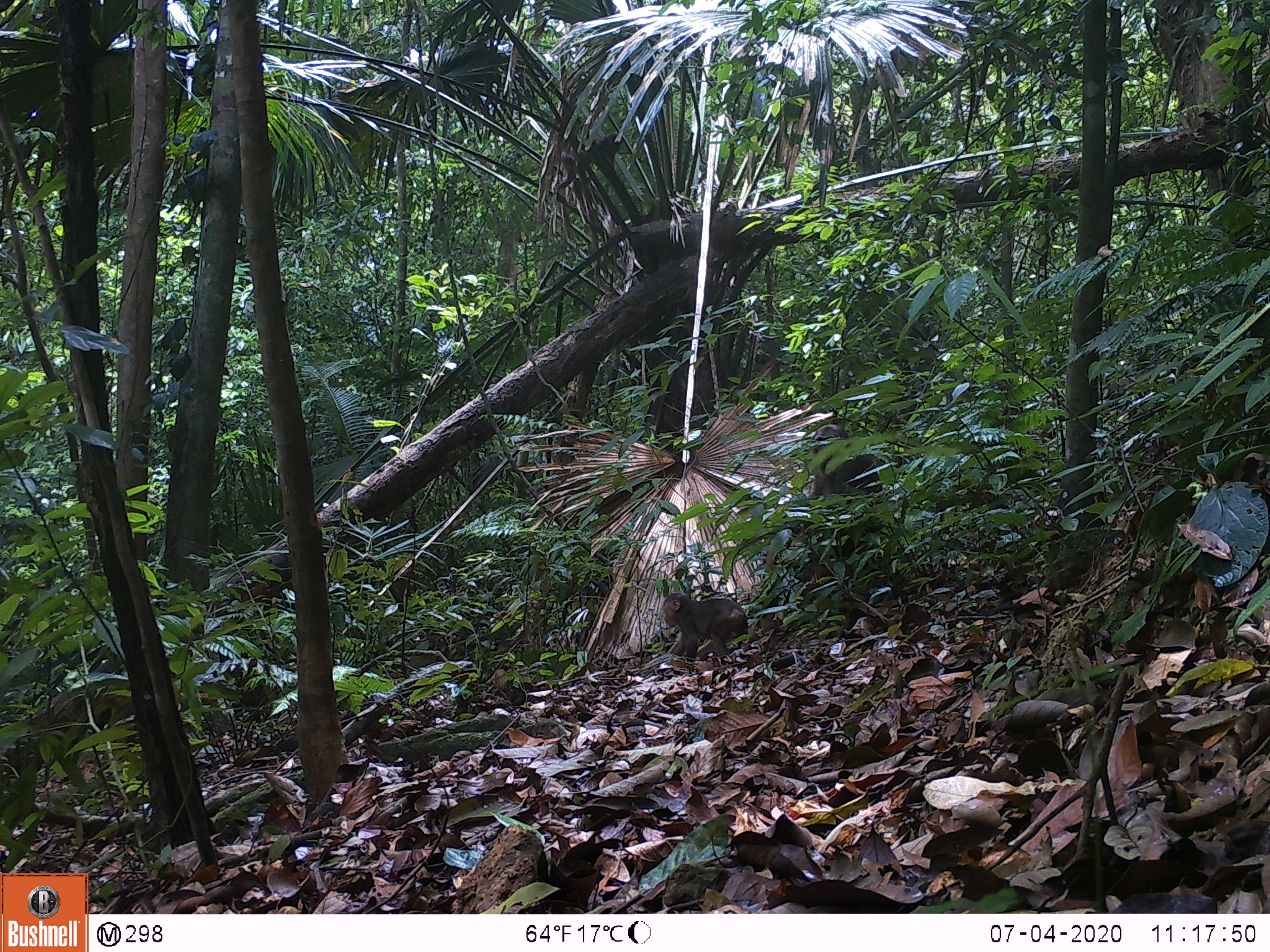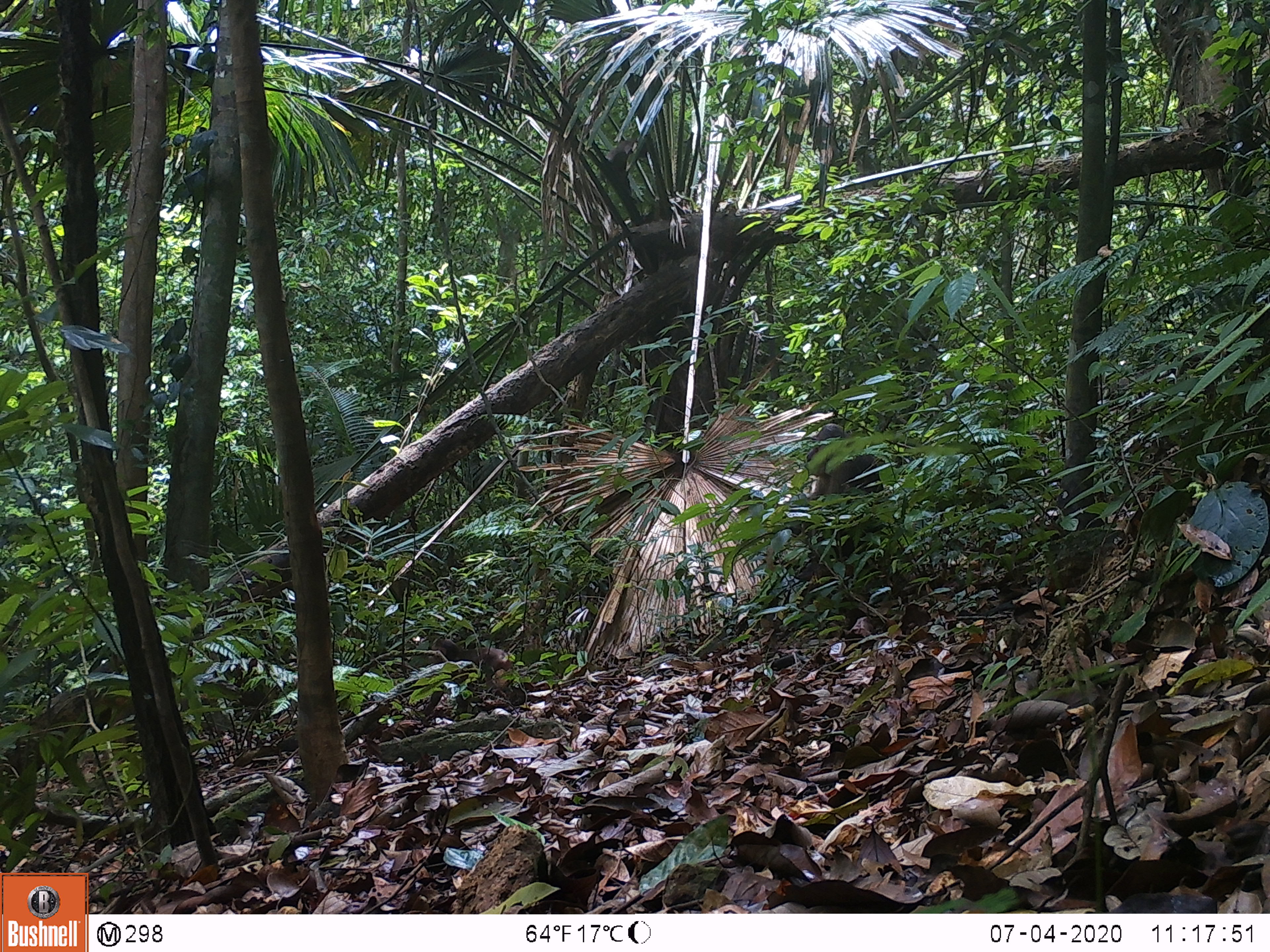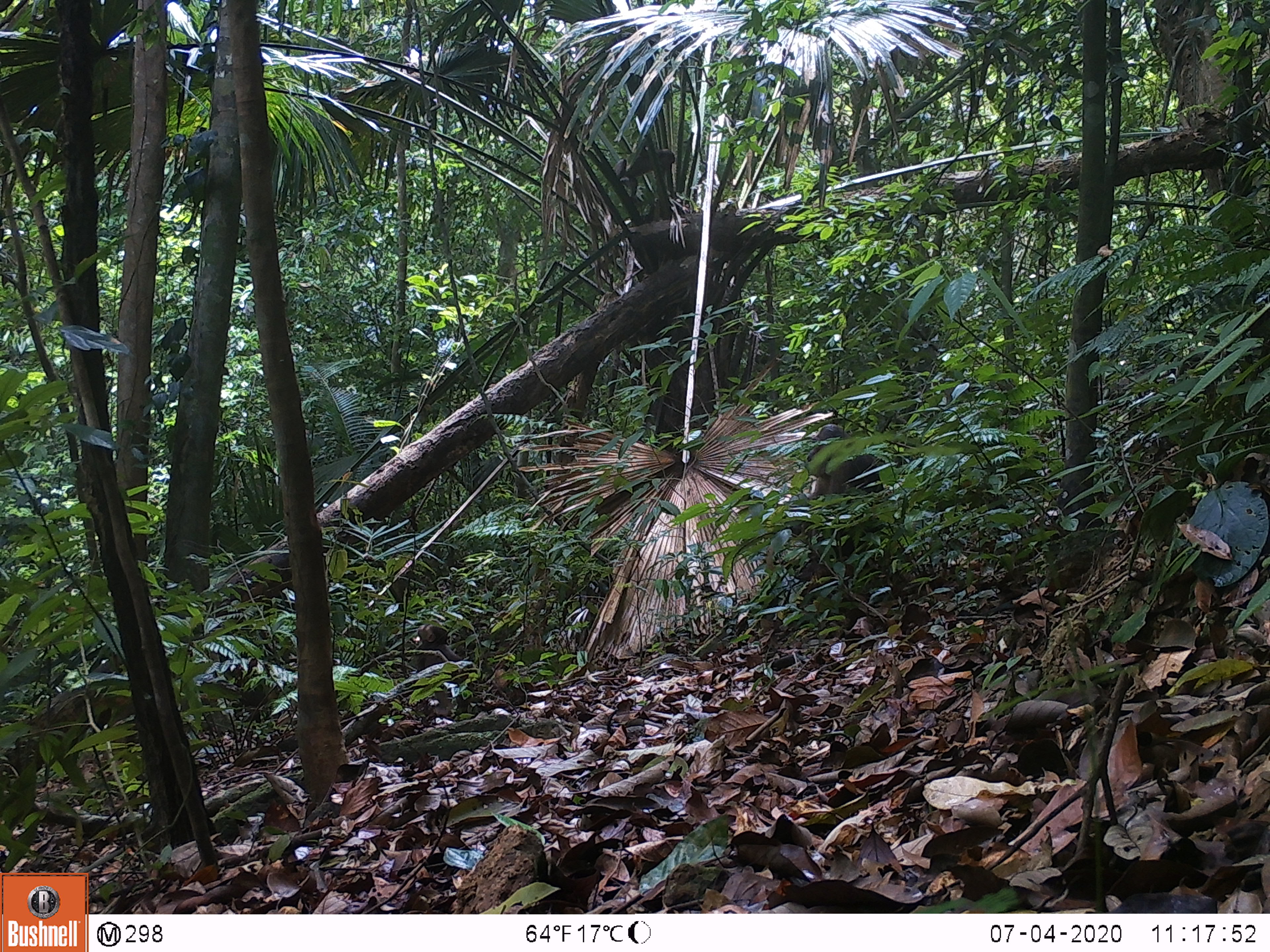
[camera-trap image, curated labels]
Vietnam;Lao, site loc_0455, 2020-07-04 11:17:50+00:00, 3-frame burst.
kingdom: Animalia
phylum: Chordata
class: Mammalia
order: Primates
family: Cercopithecidae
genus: Macaca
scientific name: Macaca arctoides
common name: stump-tailed macaque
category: stump tailed macaque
Stump tailed macaque (stump-tailed macaque) (Macaca arctoides). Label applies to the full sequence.